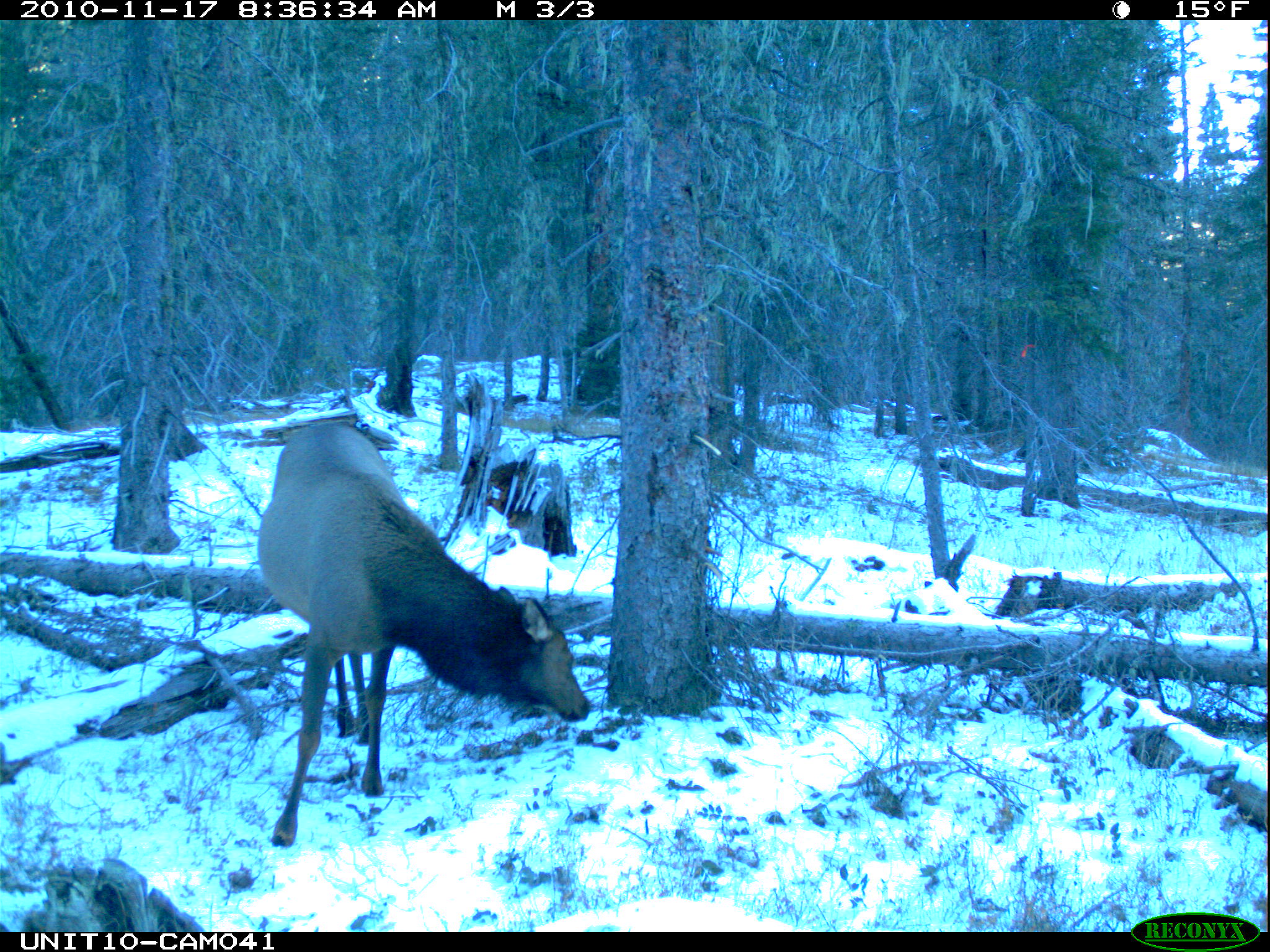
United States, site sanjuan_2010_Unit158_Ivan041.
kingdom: Animalia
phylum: Chordata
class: Mammalia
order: Artiodactyla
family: Cervidae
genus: Cervus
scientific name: Cervus elaphus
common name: red deer